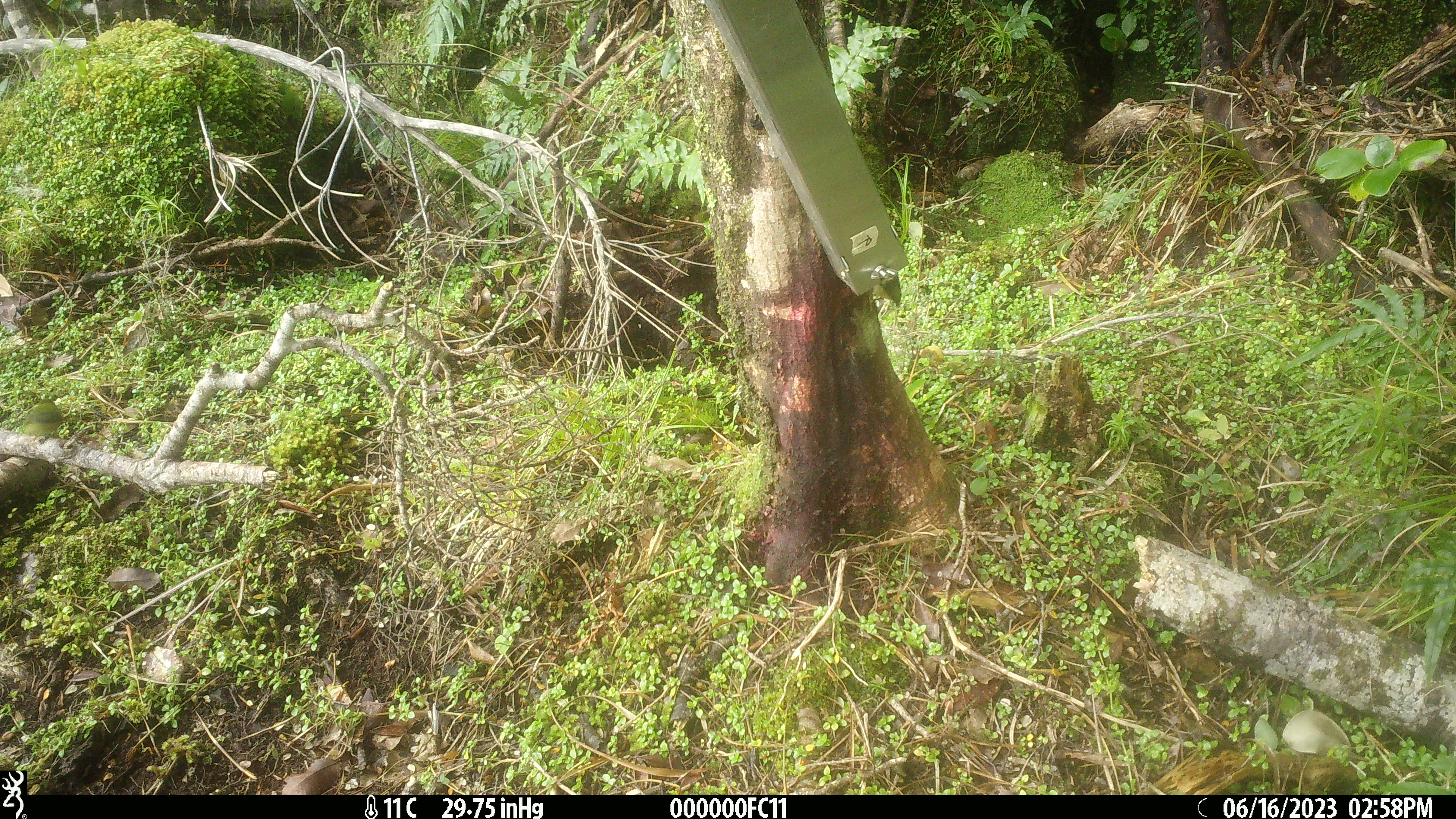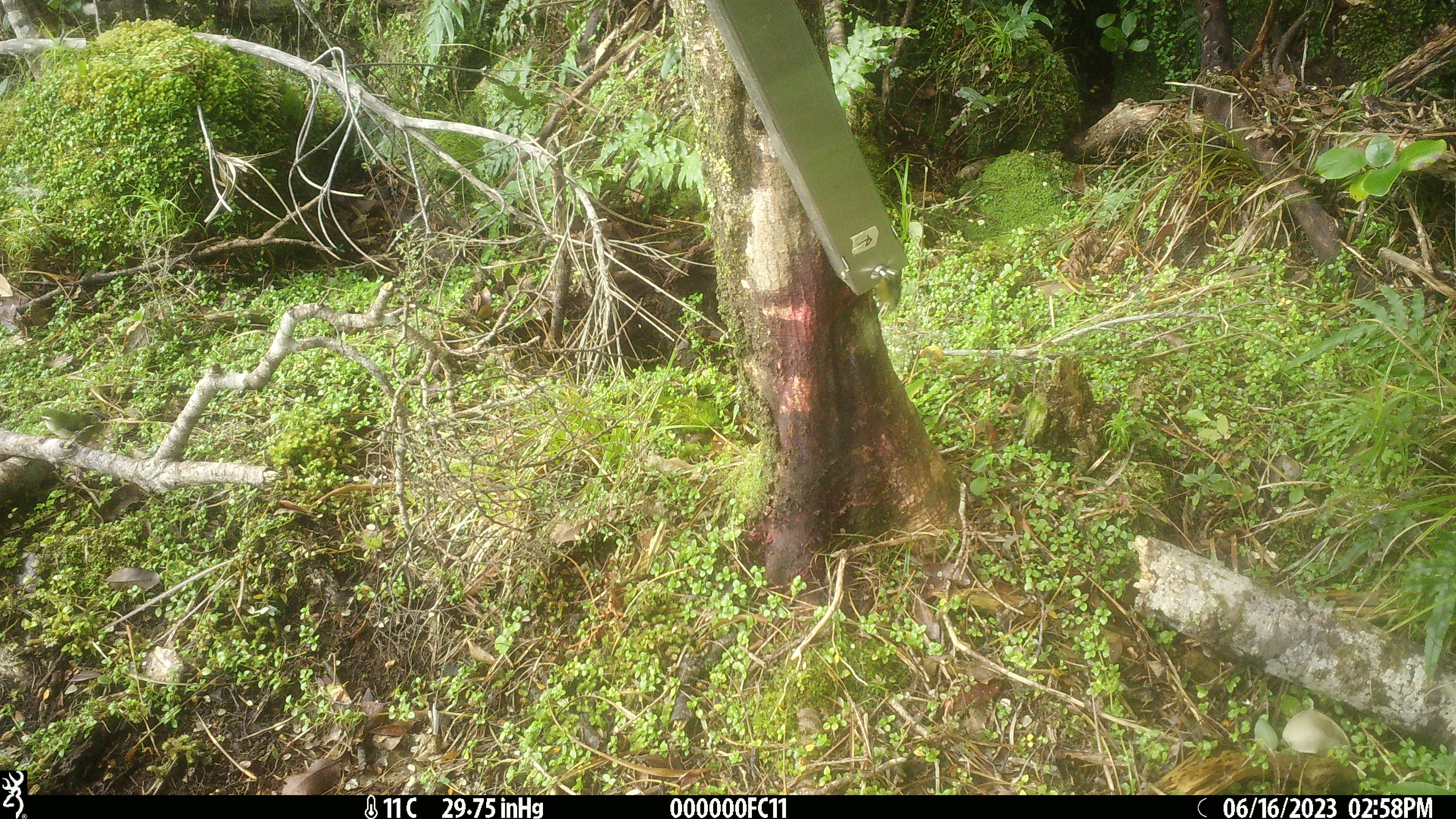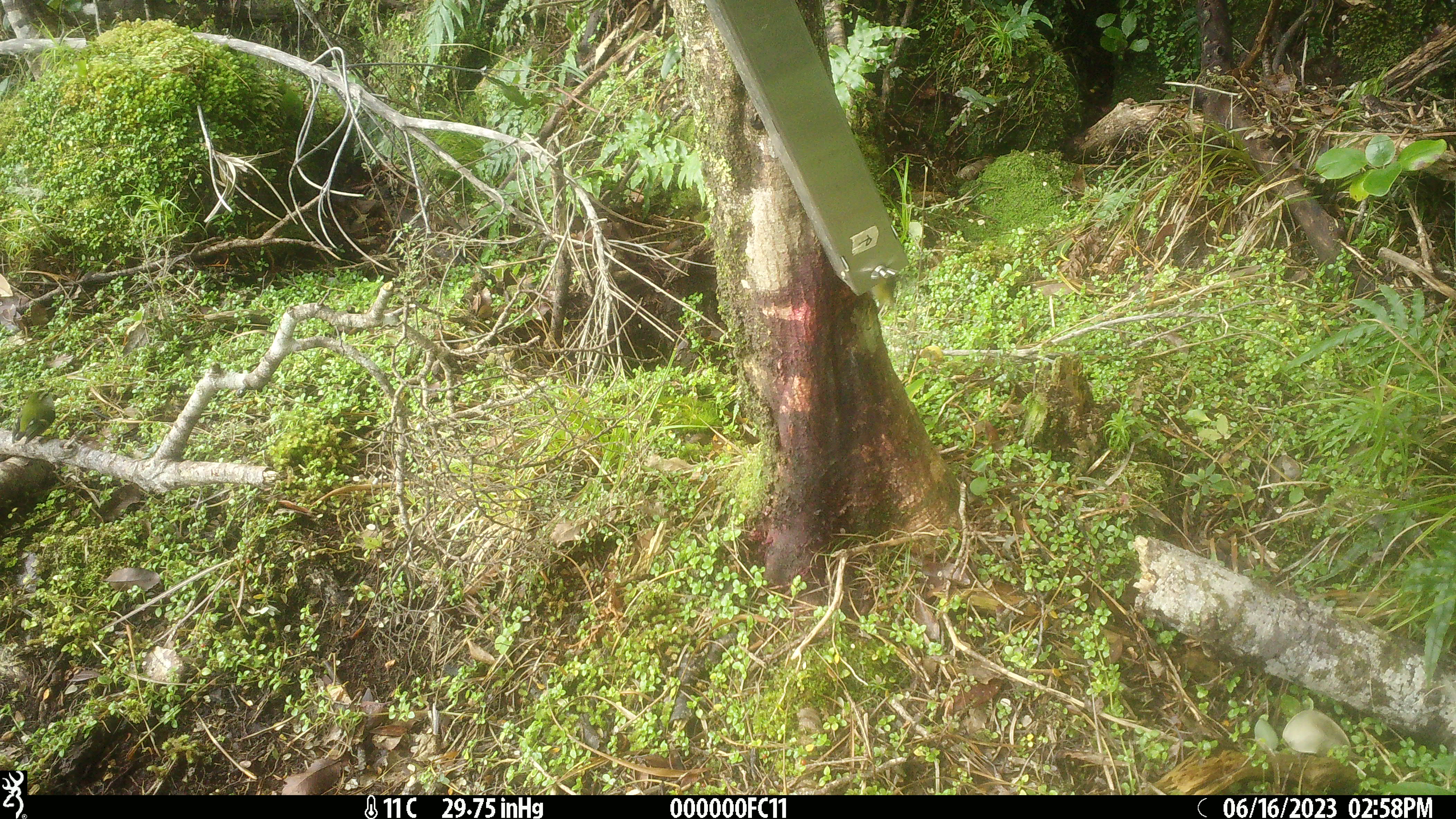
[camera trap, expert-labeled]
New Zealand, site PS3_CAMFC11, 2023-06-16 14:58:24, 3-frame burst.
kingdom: Animalia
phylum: Chordata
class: Aves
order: Passeriformes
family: Acanthisittidae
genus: Acanthisitta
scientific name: Acanthisitta chloris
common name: rifleman